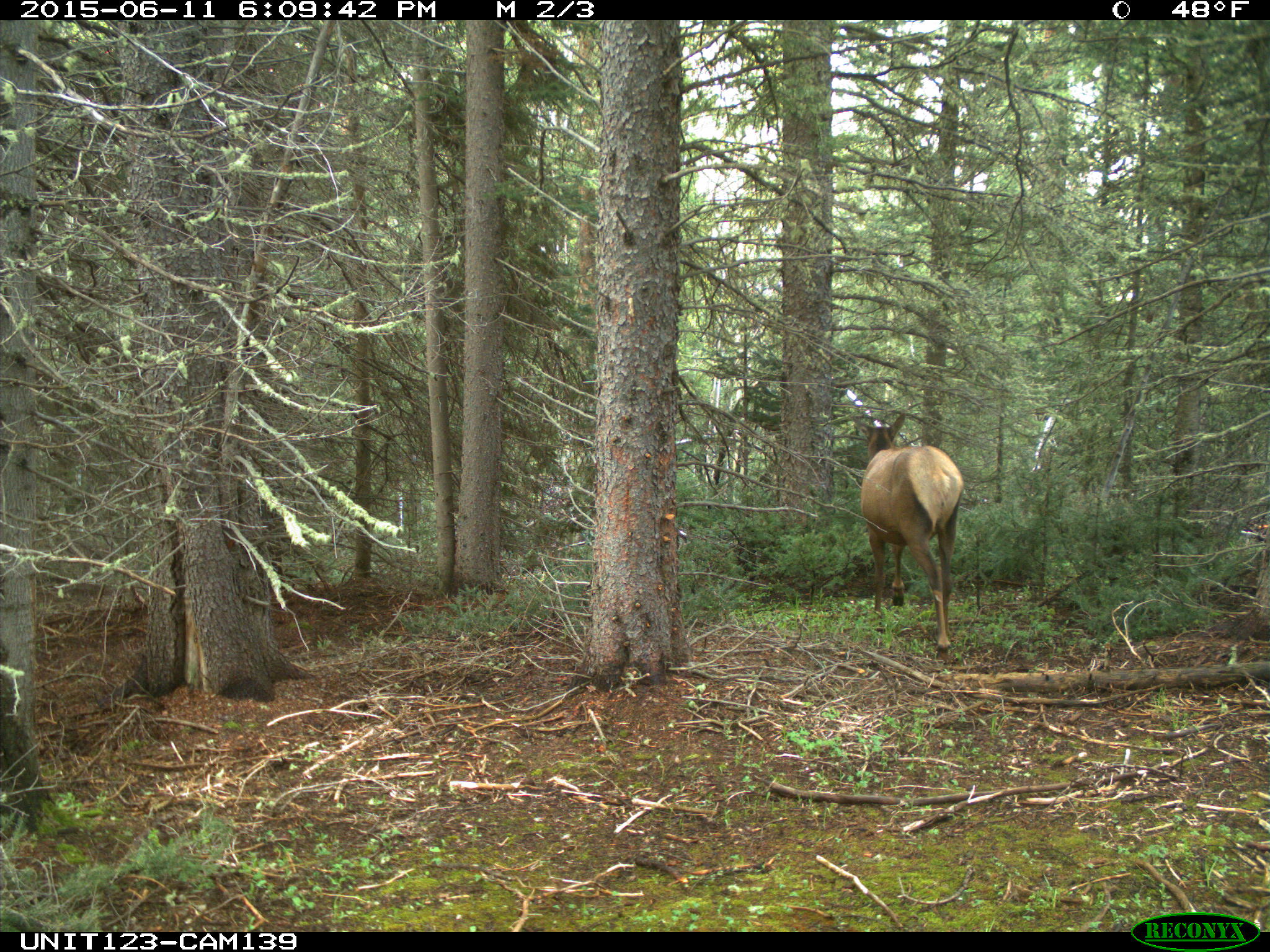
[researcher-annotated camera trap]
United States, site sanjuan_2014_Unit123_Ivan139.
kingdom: Animalia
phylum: Chordata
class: Mammalia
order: Artiodactyla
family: Cervidae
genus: Cervus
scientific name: Cervus elaphus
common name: red deer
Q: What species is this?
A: Cervus elaphus (red deer).